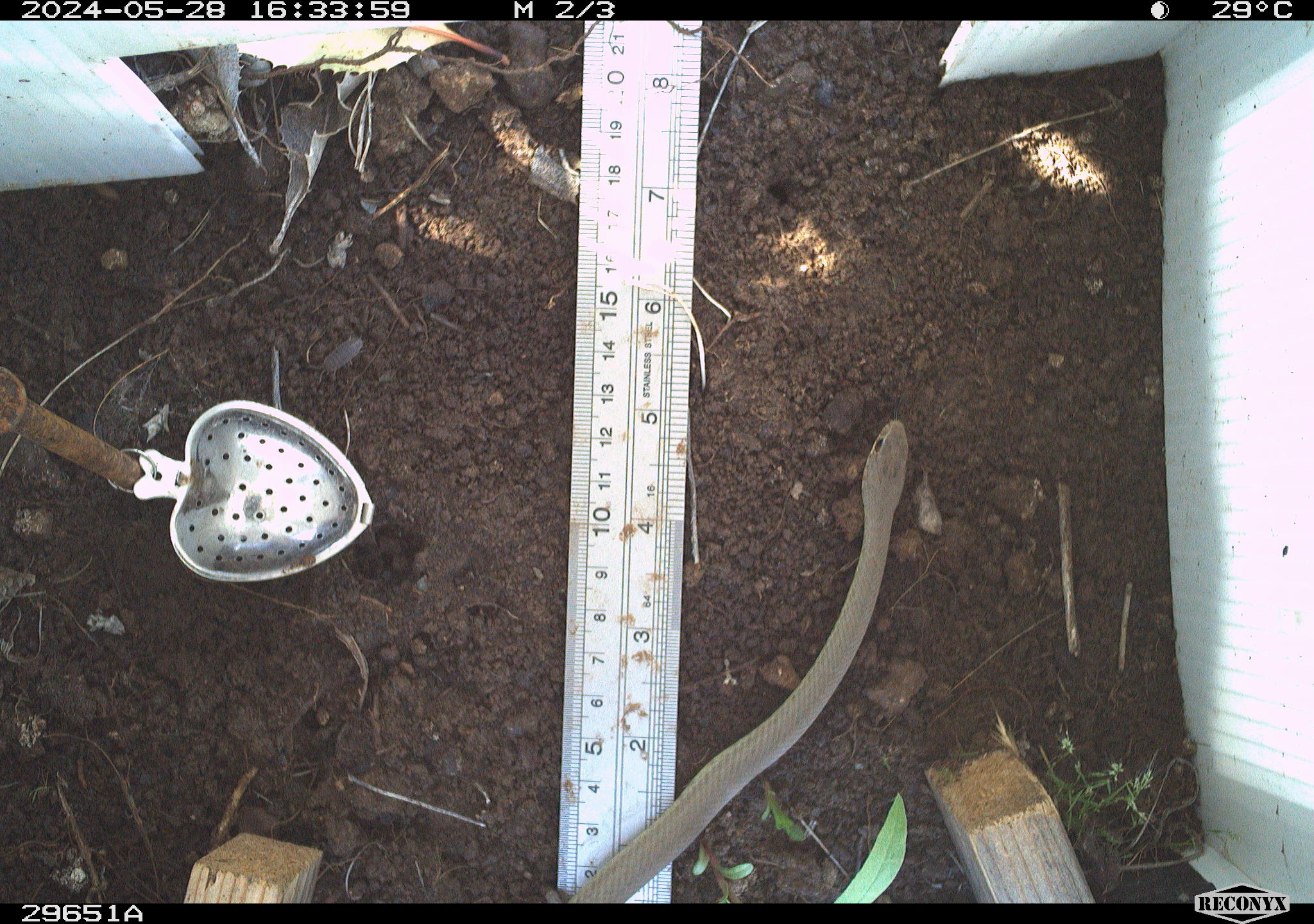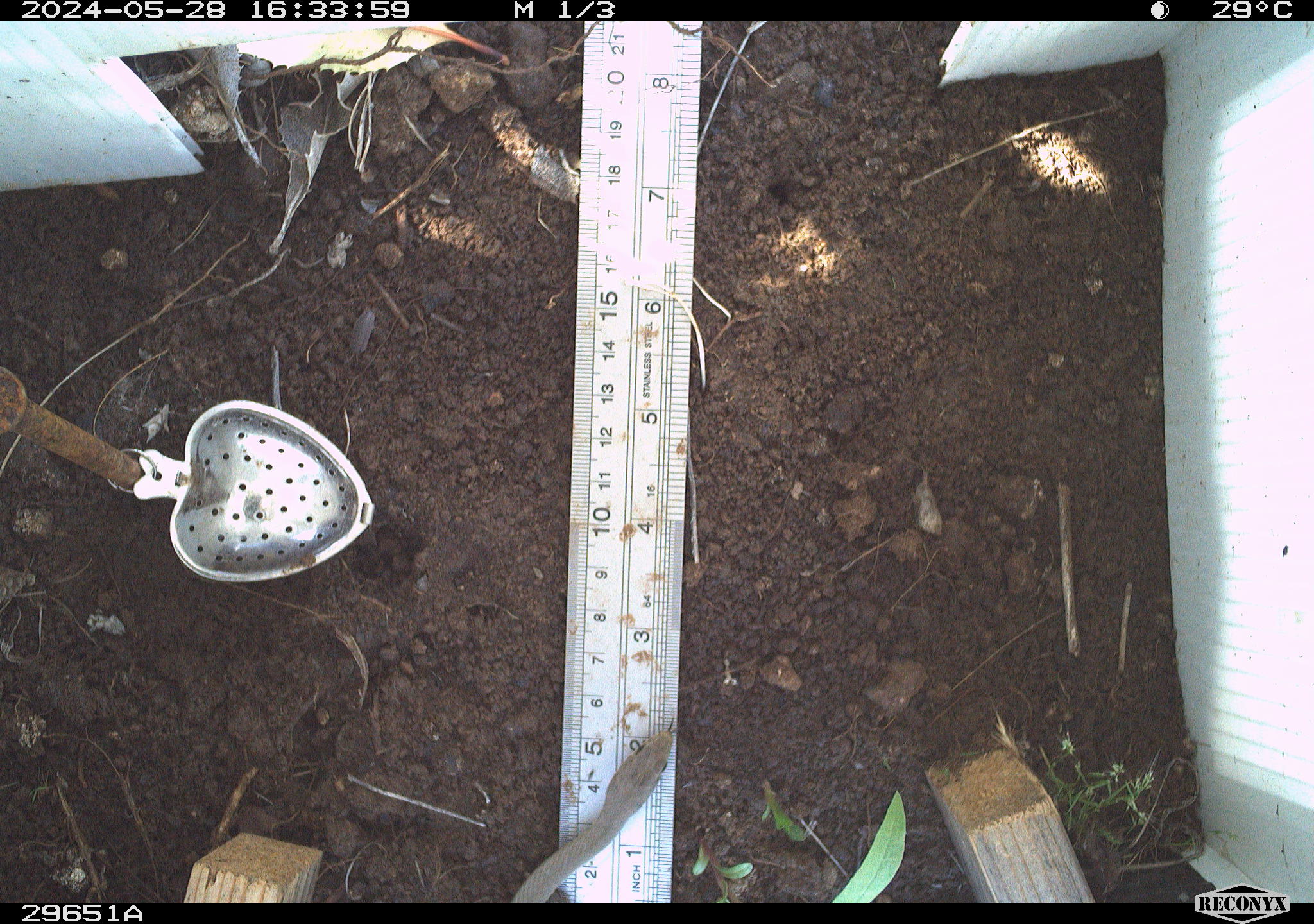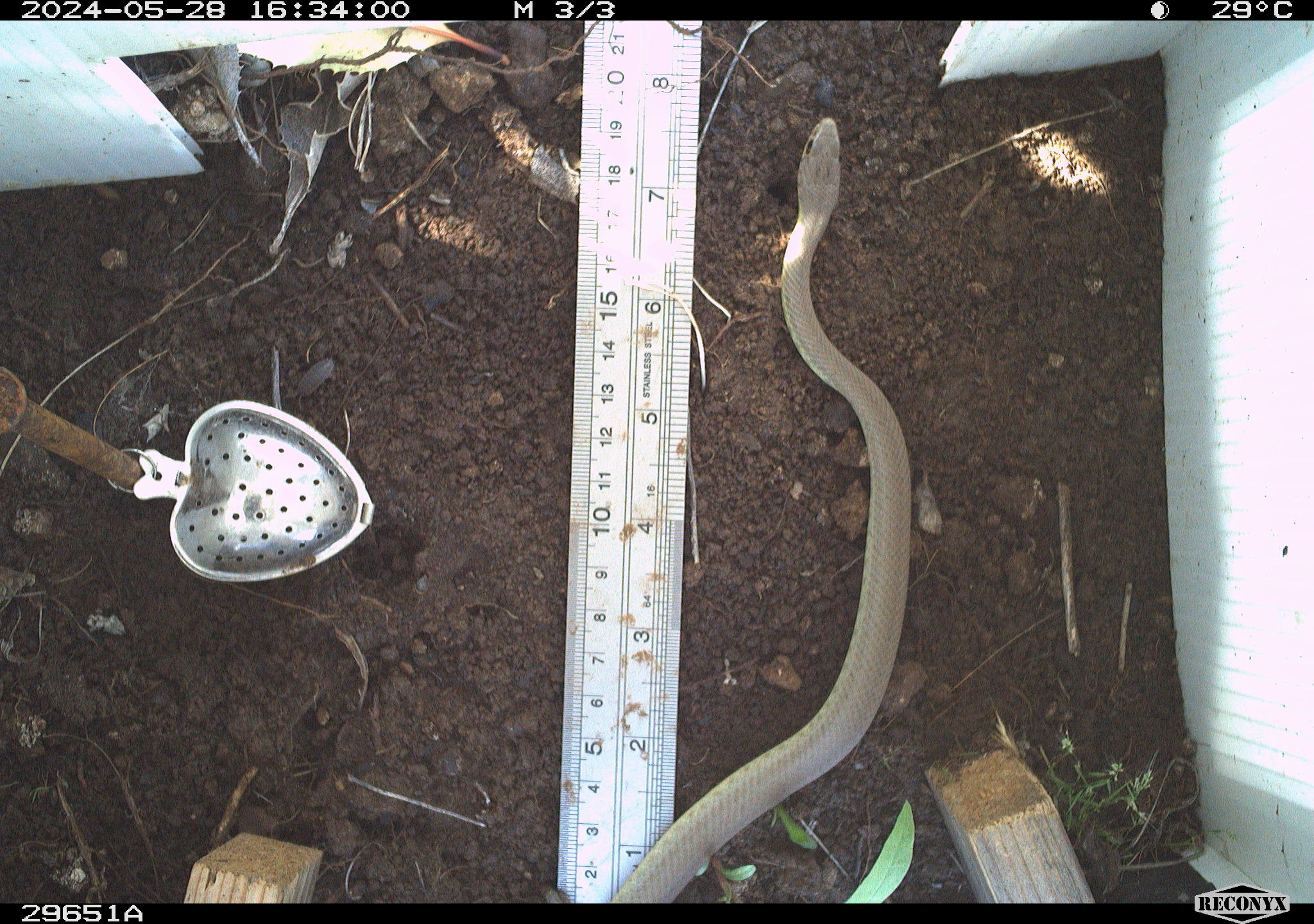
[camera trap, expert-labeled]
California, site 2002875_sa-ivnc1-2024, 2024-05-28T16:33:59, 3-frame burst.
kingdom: Animalia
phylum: Chordata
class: Reptilia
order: Squamata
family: Colubridae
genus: Coluber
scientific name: Coluber constrictor mormon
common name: western yellow-bellied racer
Western yellow-bellied racer (Coluber constrictor mormon).